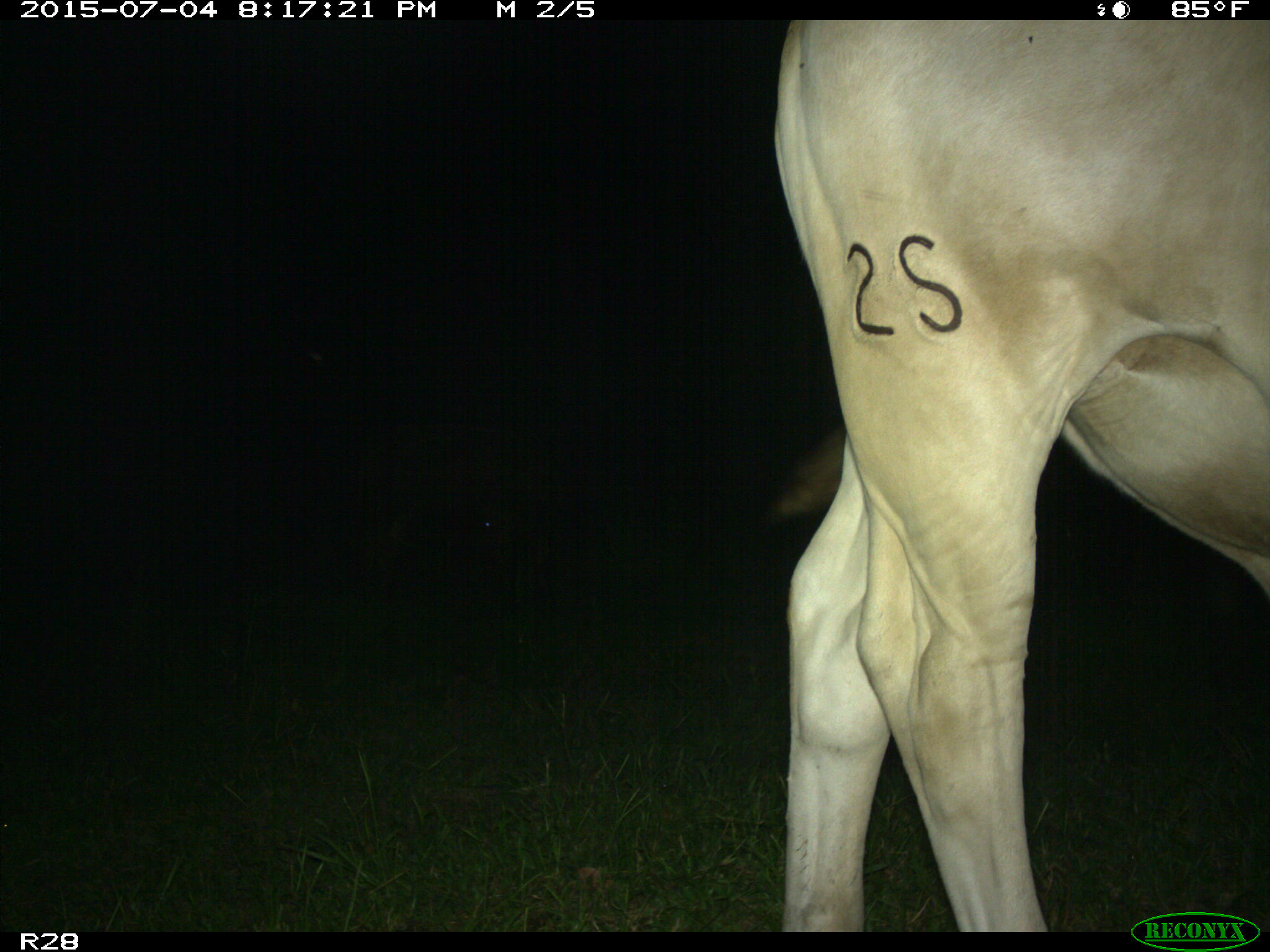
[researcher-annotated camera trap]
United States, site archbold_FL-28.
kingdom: Animalia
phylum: Chordata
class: Mammalia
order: Artiodactyla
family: Bovidae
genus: Bos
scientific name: Bos taurus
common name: domestic cow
Bos taurus (domestic cow).